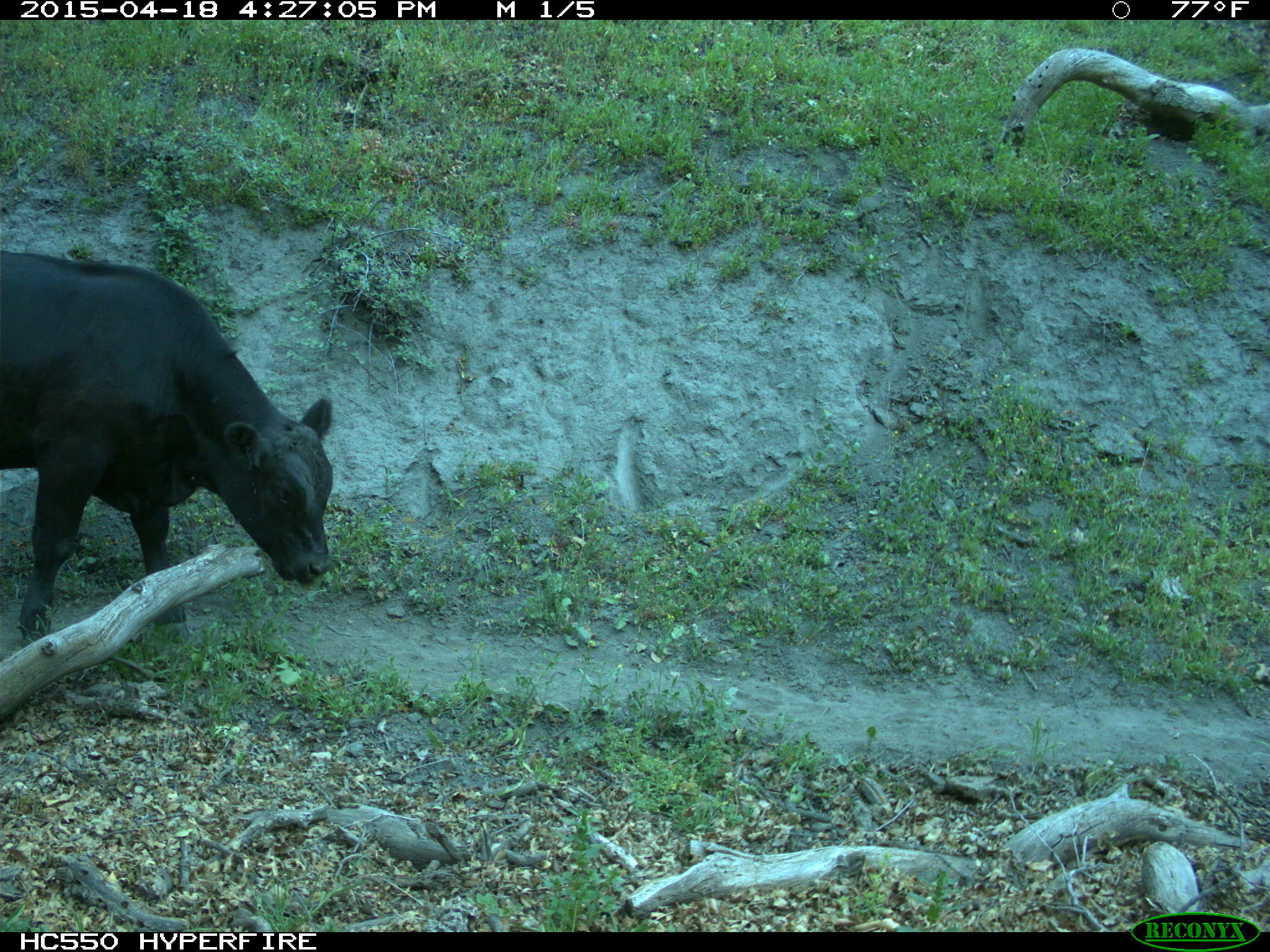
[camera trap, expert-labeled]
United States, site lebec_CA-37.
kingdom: Animalia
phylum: Chordata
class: Mammalia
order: Artiodactyla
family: Bovidae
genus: Bos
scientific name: Bos taurus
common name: domestic cow